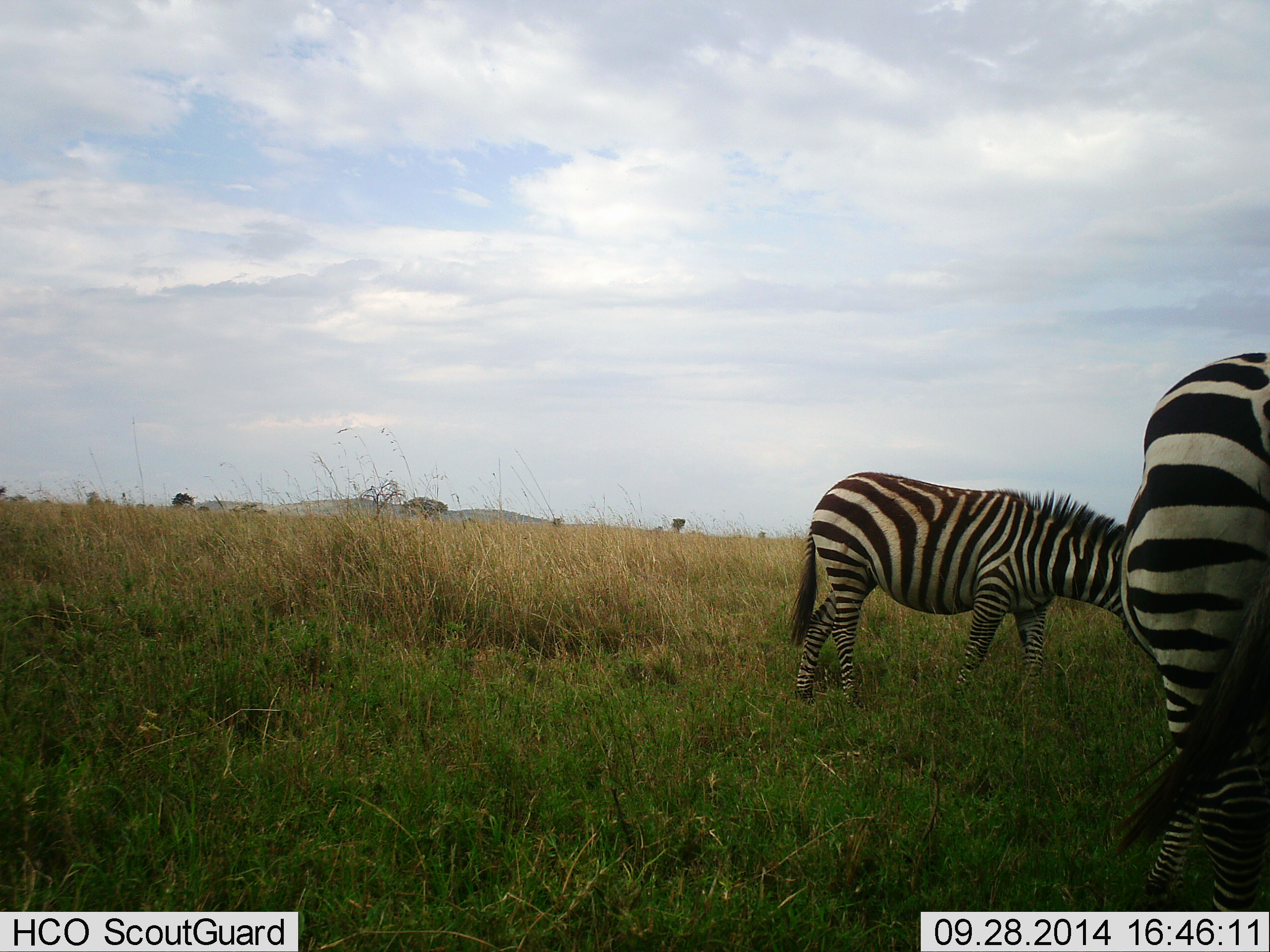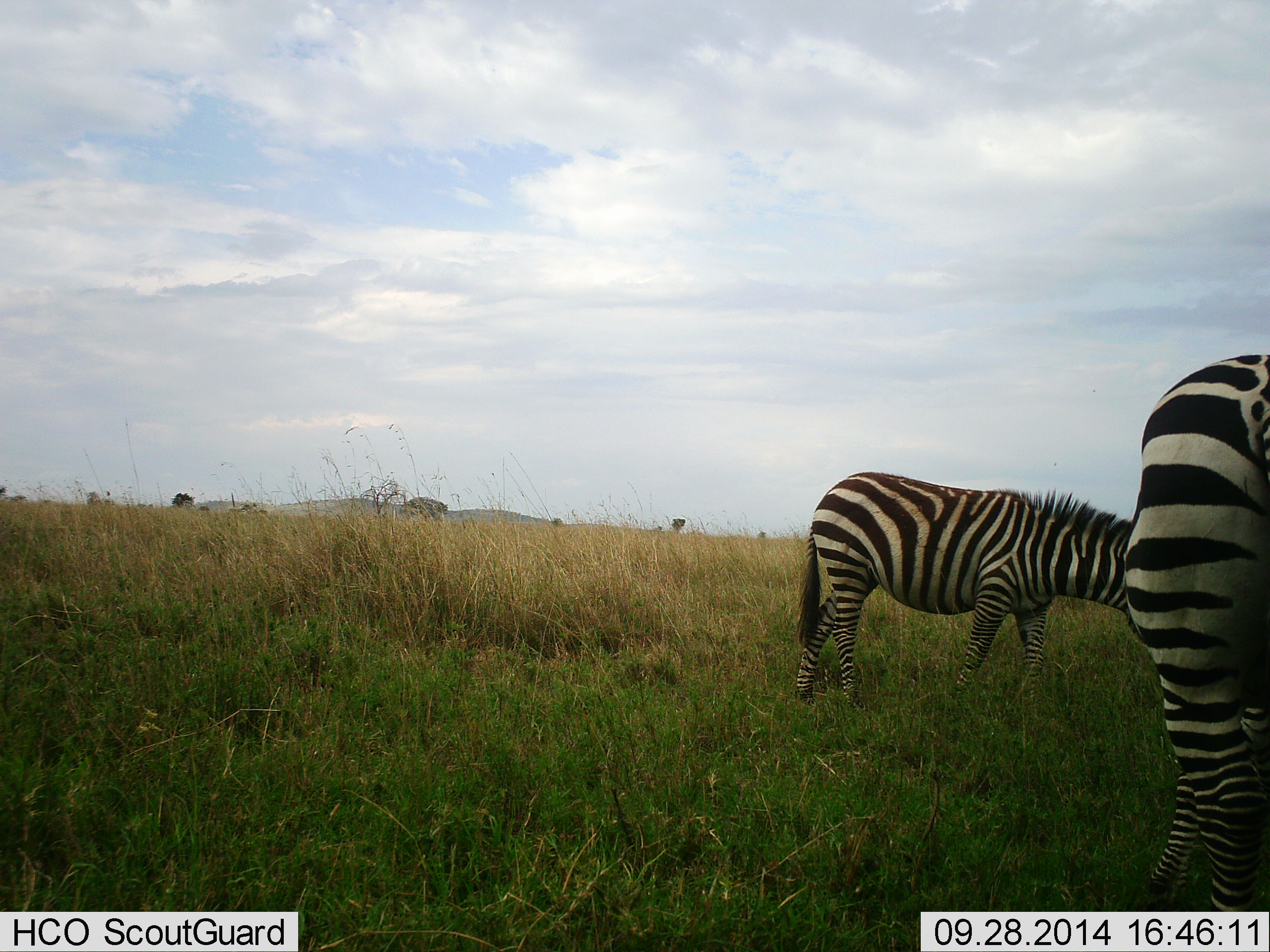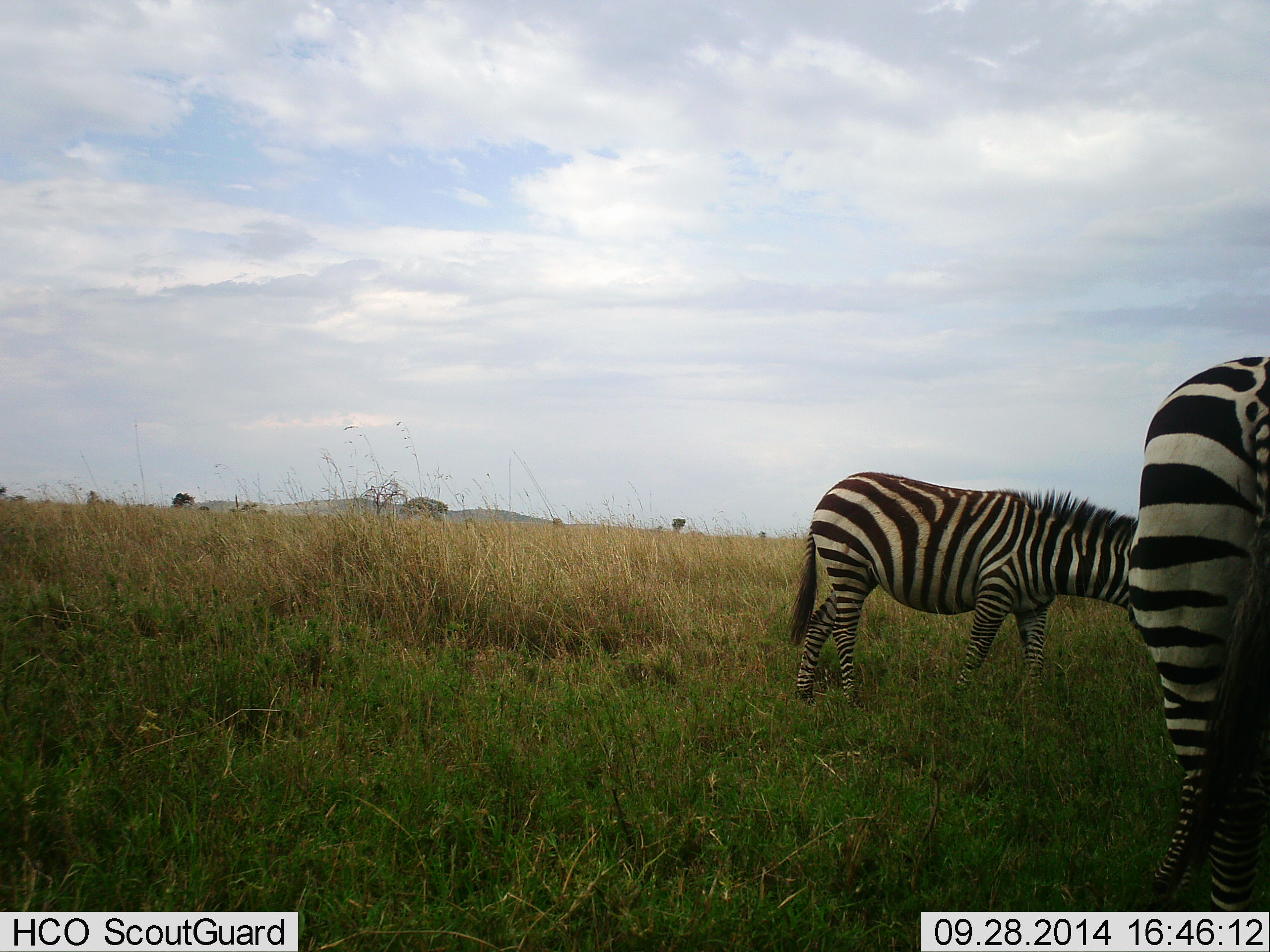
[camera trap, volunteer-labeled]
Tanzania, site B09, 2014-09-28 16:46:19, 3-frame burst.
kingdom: Animalia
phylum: Chordata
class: Mammalia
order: Perissodactyla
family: Equidae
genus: Equus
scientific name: Equus quagga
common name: plains zebra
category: zebra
Zebra (plains zebra) (Equus quagga), count 2. Behavior (volunteer vote fractions): standing 50%, resting 0%, moving 0%, interacting 0%. Young present (vote fraction): 0%. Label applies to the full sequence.